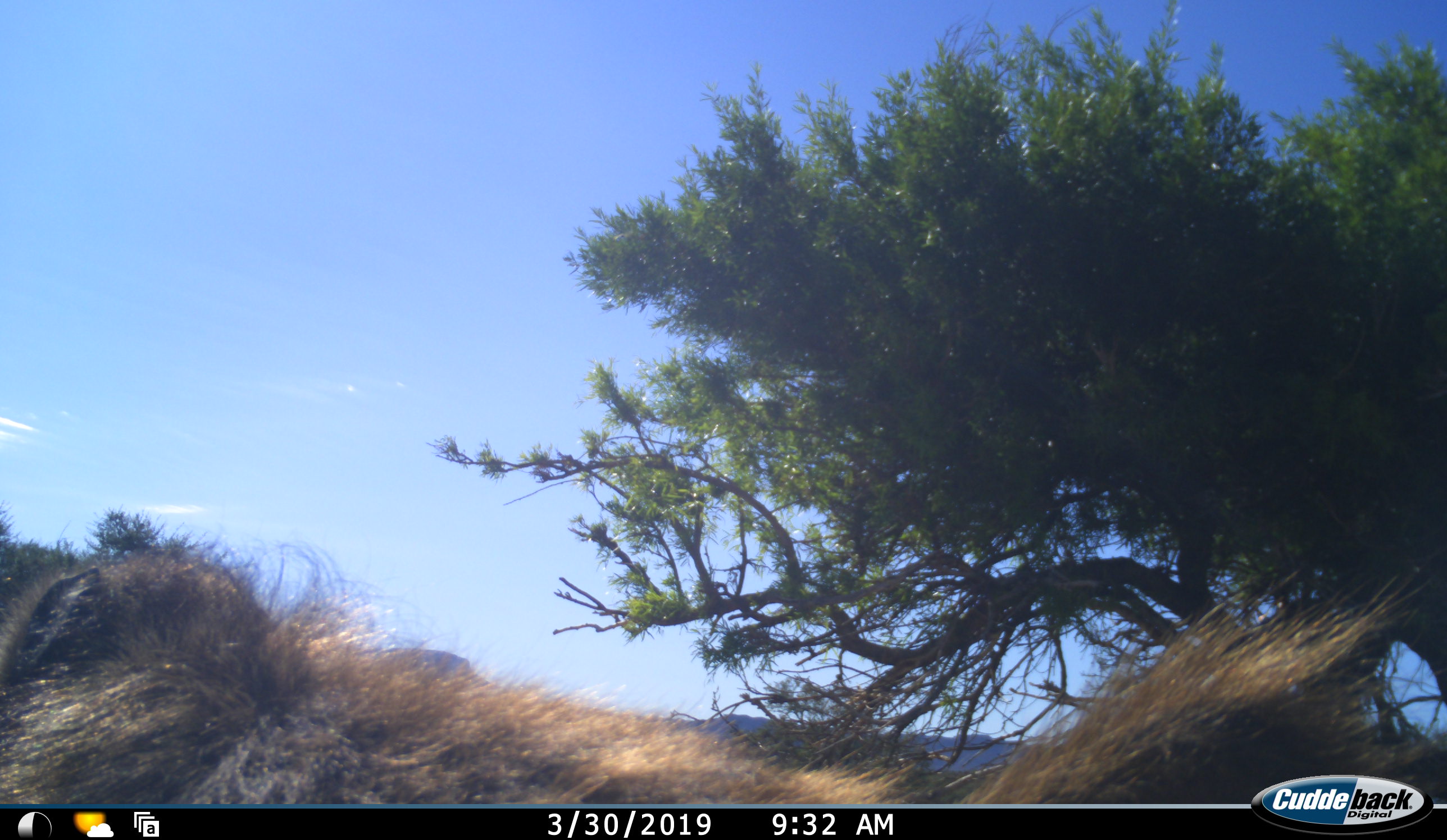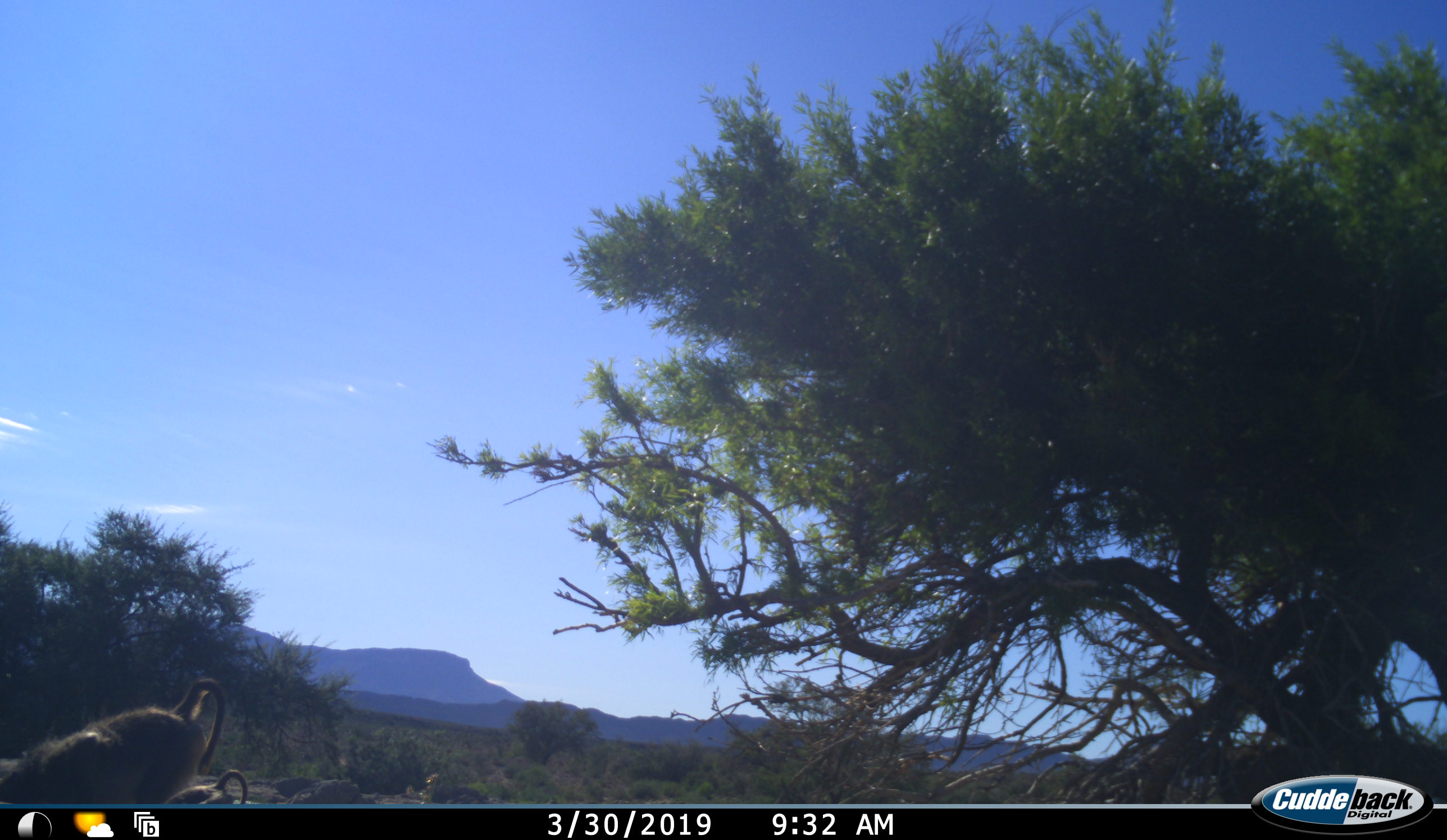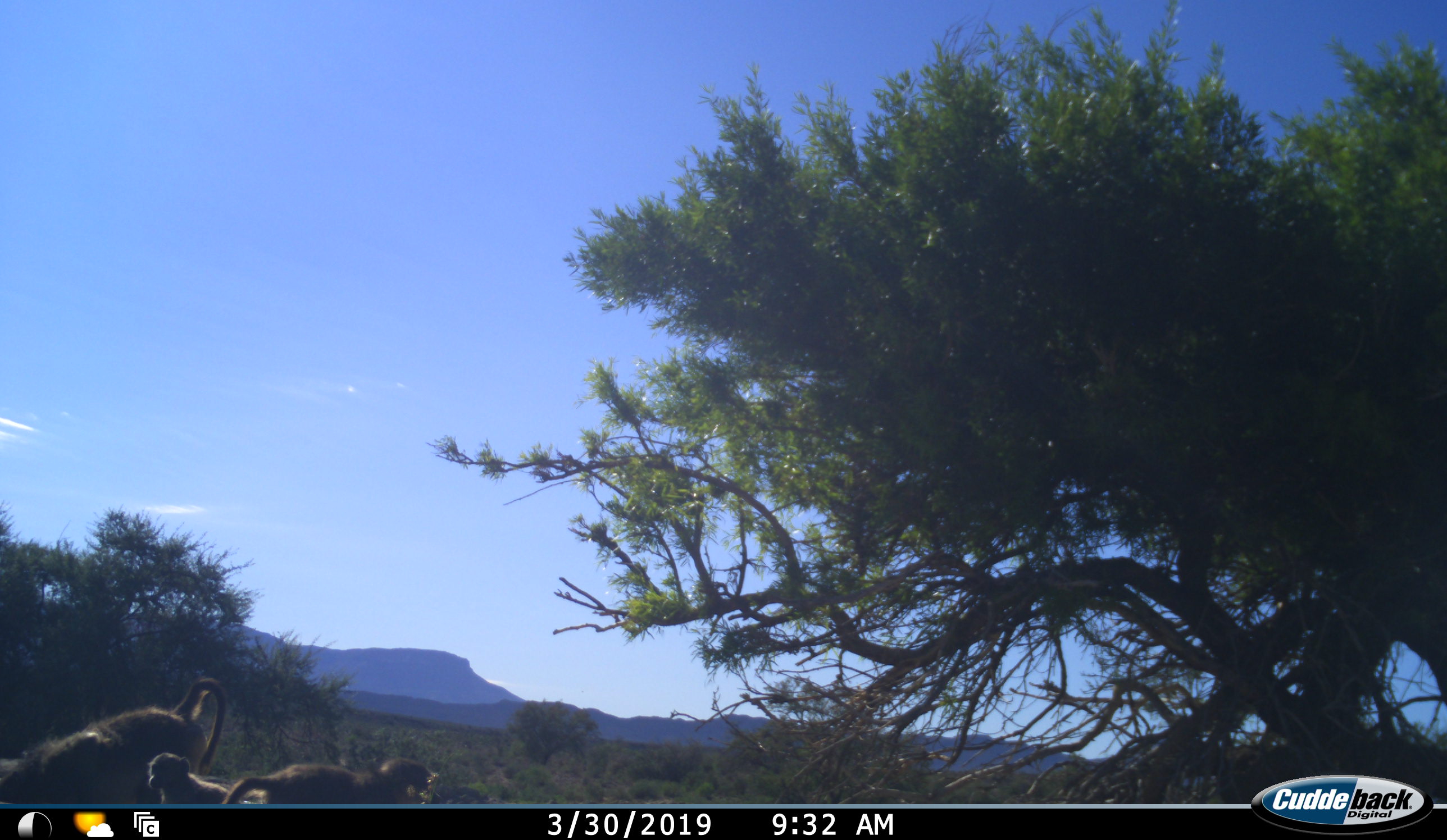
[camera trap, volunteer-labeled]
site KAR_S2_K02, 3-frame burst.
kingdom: Animalia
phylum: Chordata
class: Mammalia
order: Primates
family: Cercopithecidae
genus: Papio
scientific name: Papio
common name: baboon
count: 4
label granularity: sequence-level